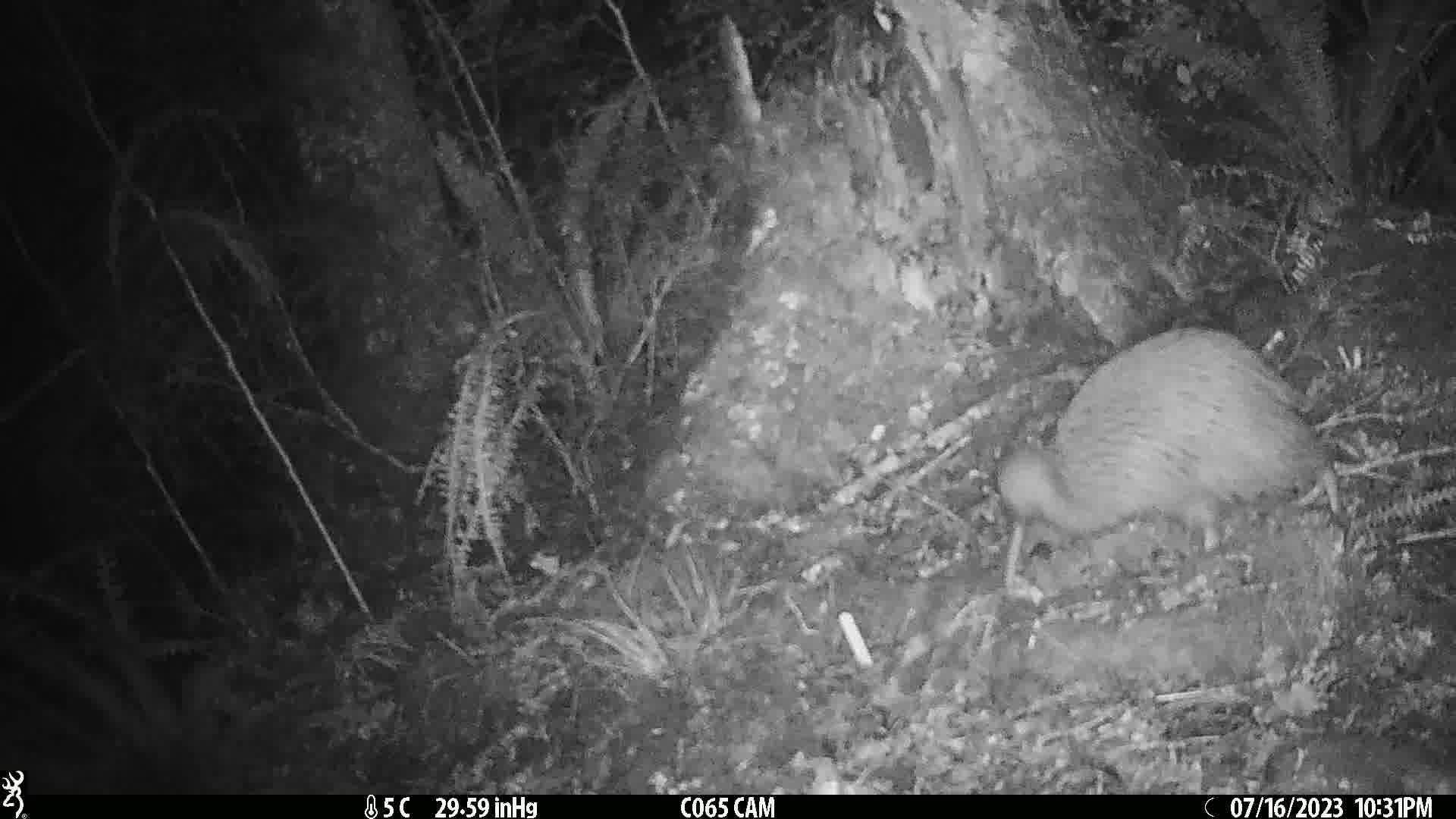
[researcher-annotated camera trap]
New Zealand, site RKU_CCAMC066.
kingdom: Animalia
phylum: Chordata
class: Aves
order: Apterygiformes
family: Apterygidae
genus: Apteryx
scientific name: Apteryx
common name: kiwi